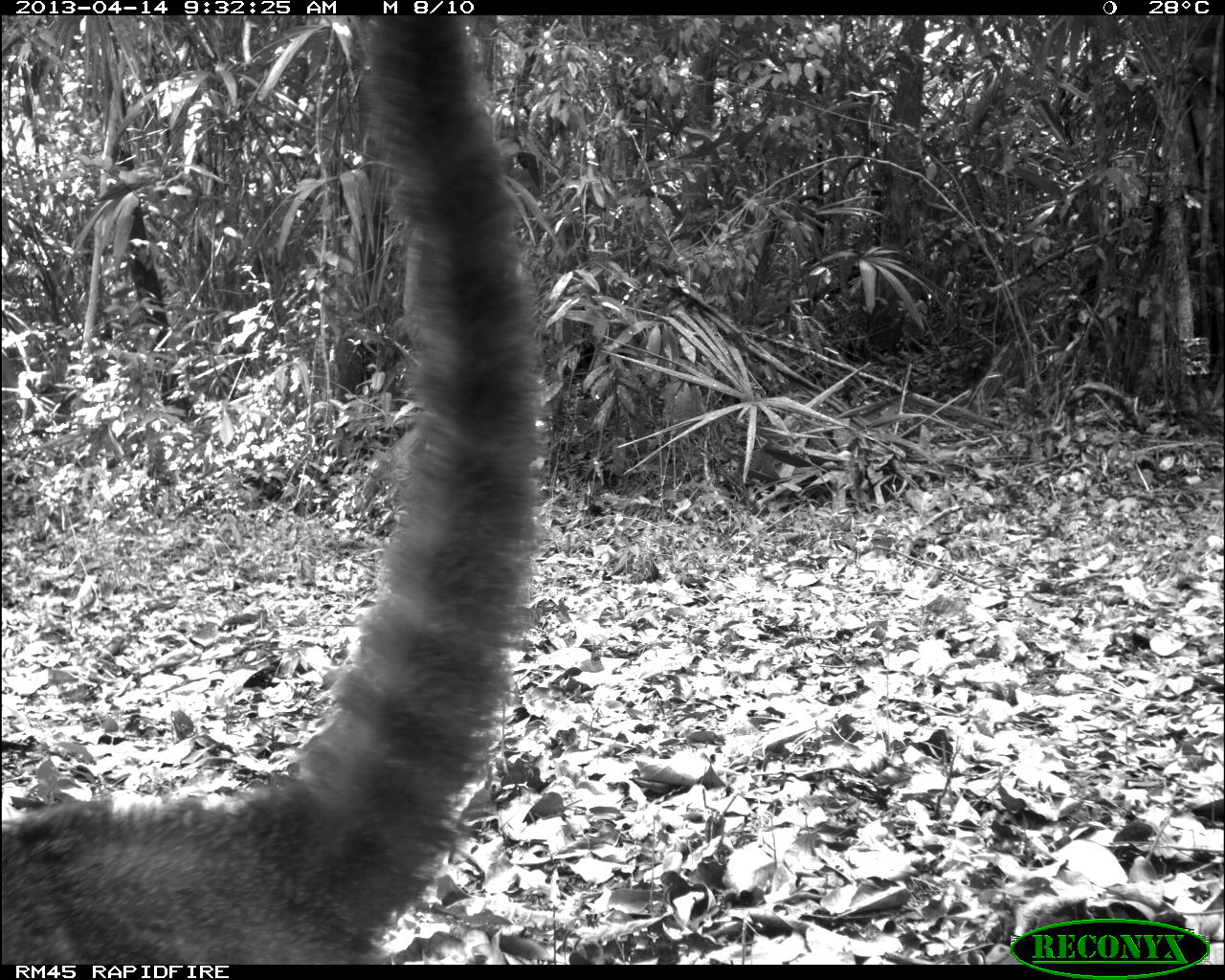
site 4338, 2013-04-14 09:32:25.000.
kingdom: Animalia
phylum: Chordata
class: Mammalia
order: Carnivora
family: Procyonidae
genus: Nasua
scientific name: Nasua narica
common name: white-nosed coati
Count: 1.